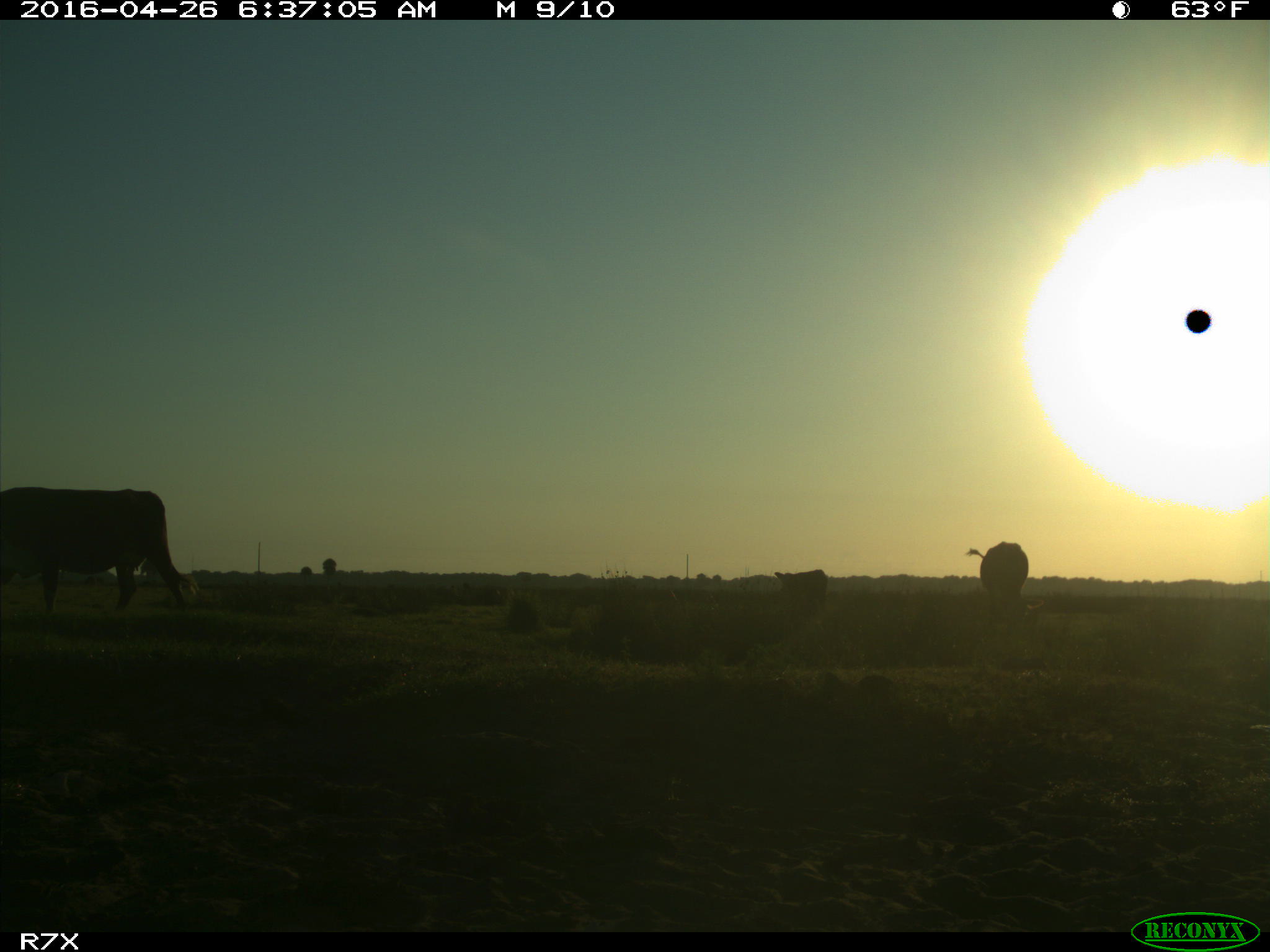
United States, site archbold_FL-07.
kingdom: Animalia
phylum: Chordata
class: Mammalia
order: Artiodactyla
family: Bovidae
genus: Bos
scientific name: Bos taurus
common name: domestic cow